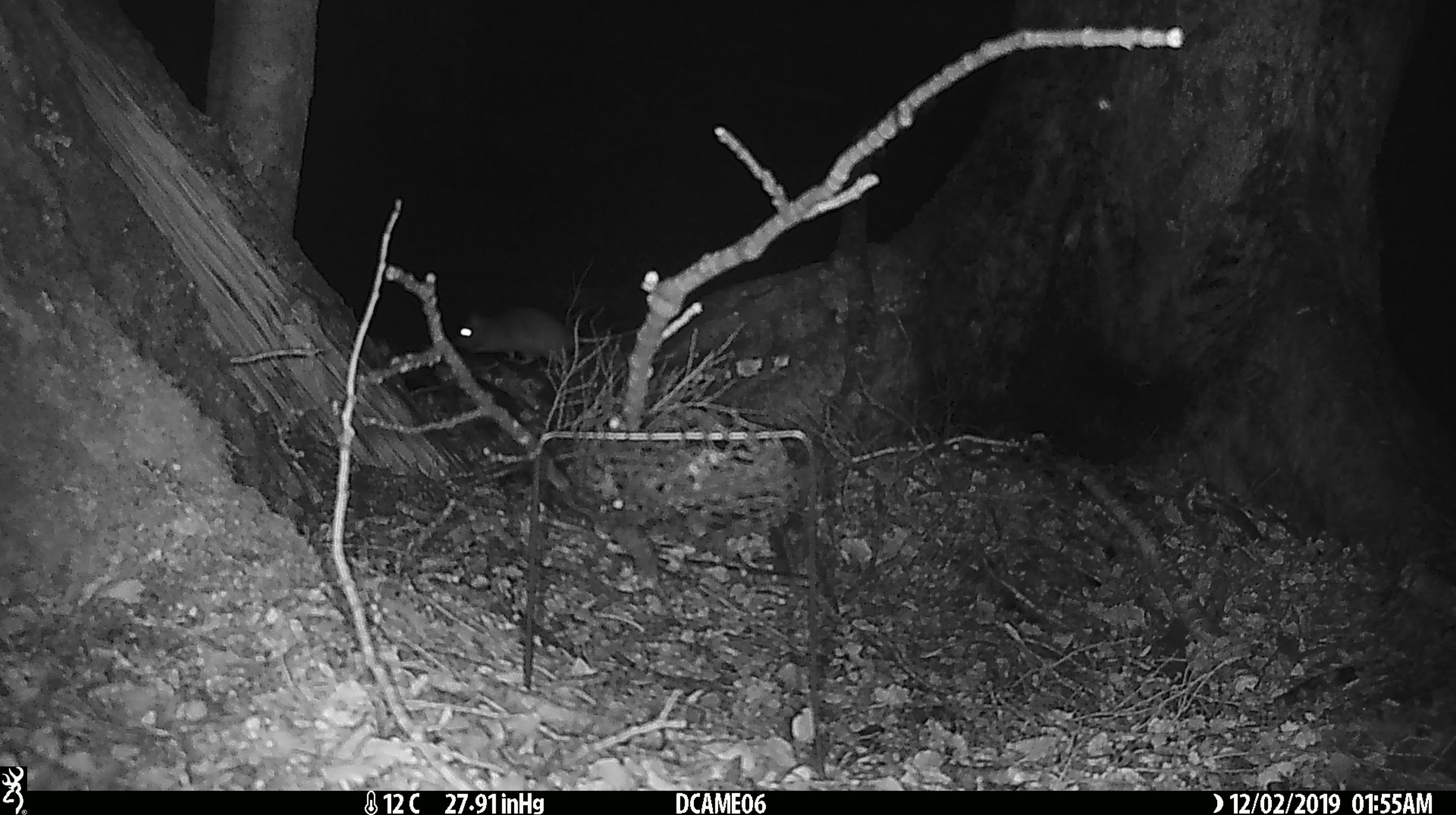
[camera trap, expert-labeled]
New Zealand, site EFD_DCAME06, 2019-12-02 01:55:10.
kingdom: Animalia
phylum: Chordata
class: Mammalia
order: Rodentia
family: Muridae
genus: Rattus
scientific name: Rattus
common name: rat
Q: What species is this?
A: Rat (Rattus).